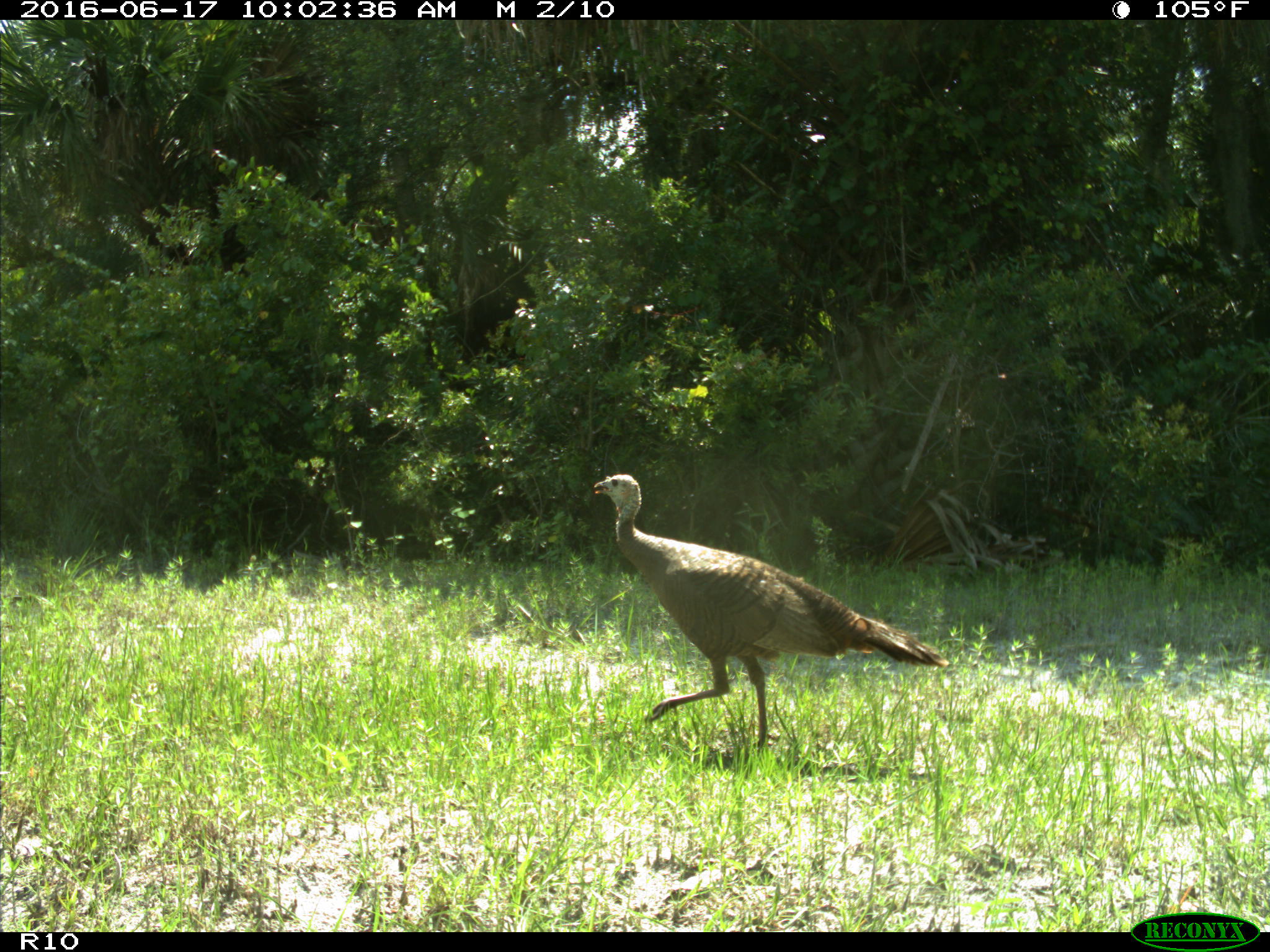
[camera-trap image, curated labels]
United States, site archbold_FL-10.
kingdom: Animalia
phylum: Chordata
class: Aves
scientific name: Aves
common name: birds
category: unidentified bird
Unidentified bird (birds) (Aves).